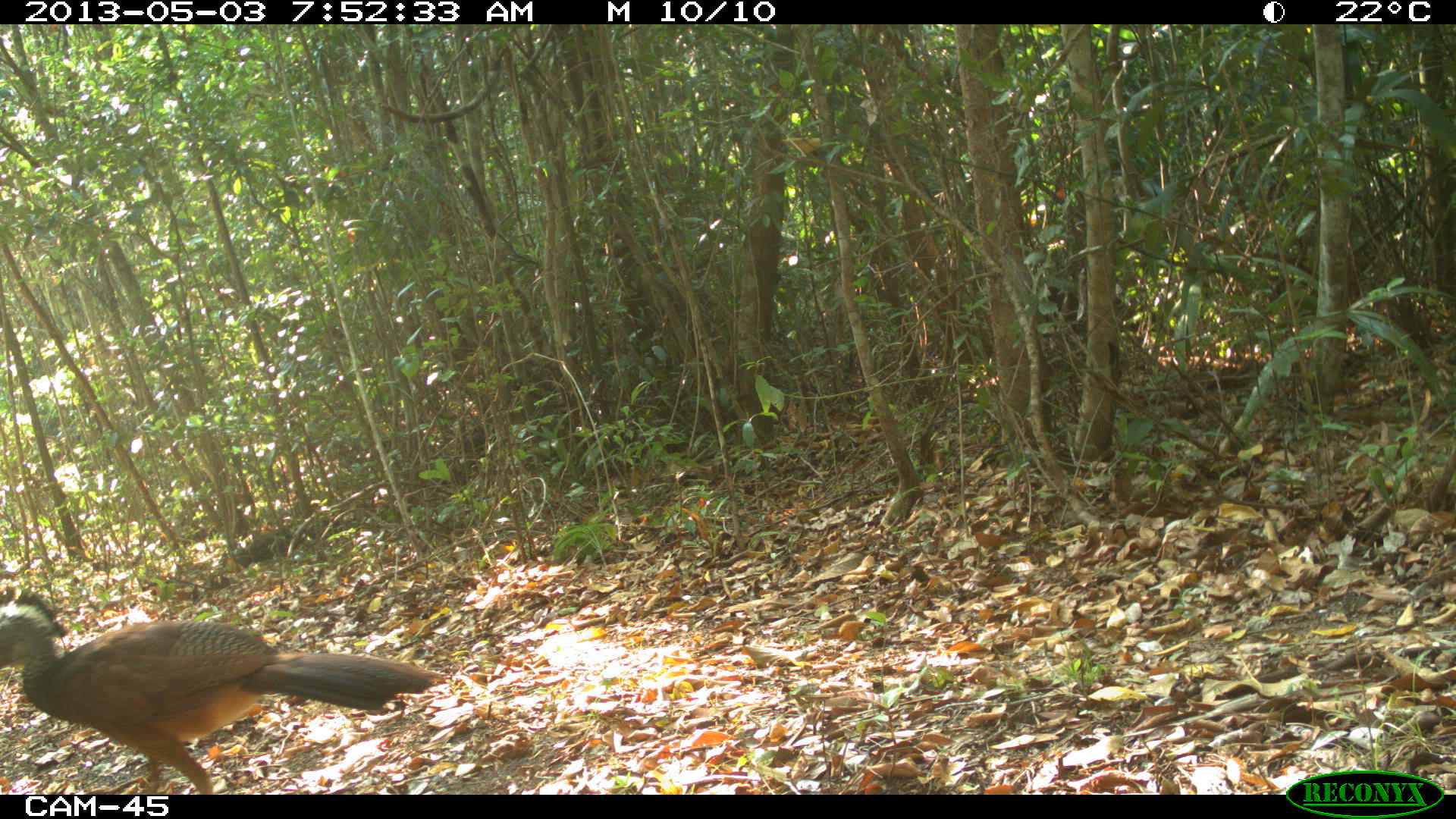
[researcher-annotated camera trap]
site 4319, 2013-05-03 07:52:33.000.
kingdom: Animalia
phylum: Chordata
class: Aves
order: Galliformes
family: Cracidae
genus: Crax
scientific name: Crax rubra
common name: great curassow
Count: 1.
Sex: female.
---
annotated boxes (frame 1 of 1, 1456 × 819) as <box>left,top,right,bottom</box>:
crax rubra: <box>0,588,443,792</box>